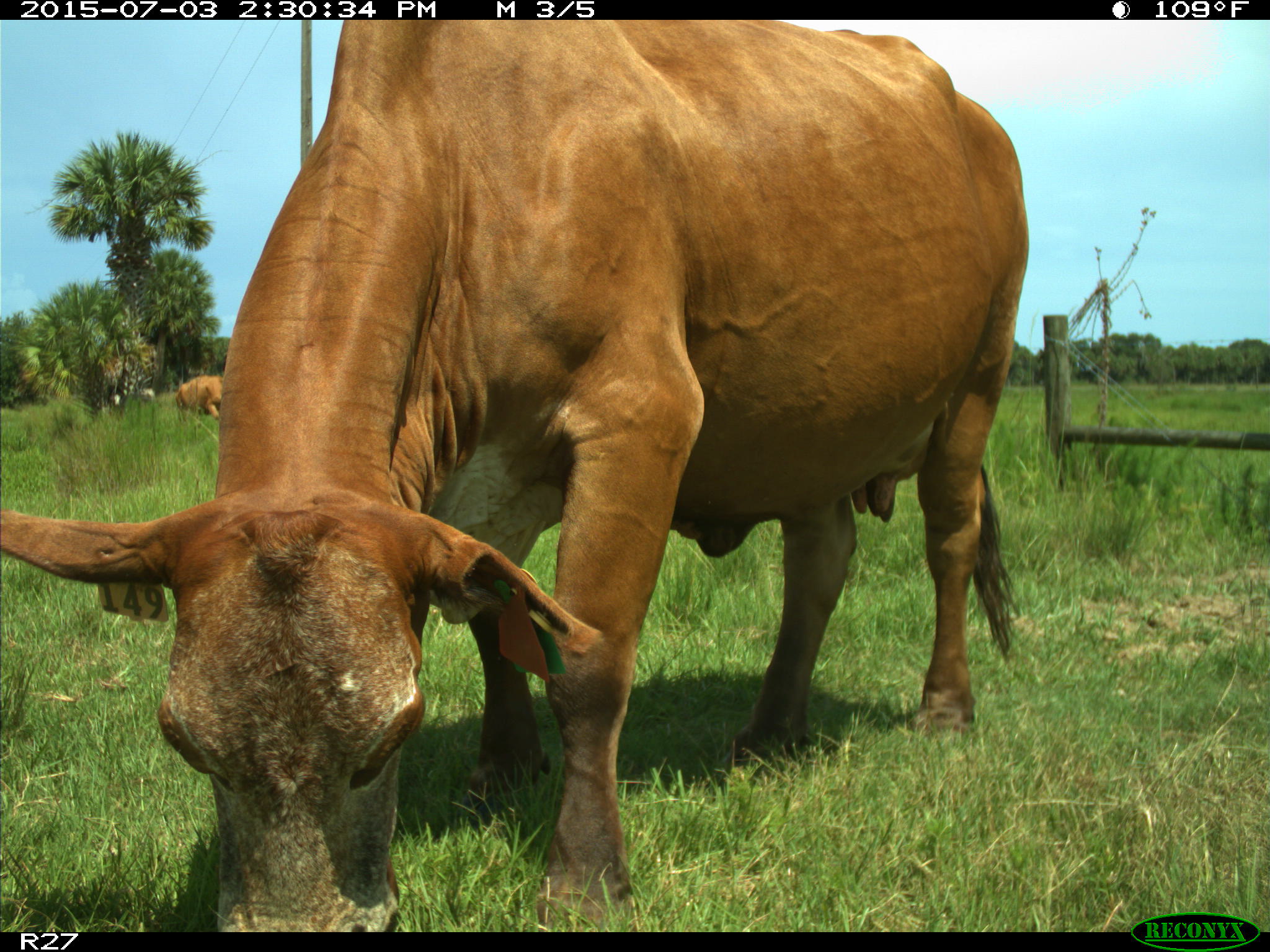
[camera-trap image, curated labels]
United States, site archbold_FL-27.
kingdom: Animalia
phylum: Chordata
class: Mammalia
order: Artiodactyla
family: Bovidae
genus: Bos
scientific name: Bos taurus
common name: domestic cow